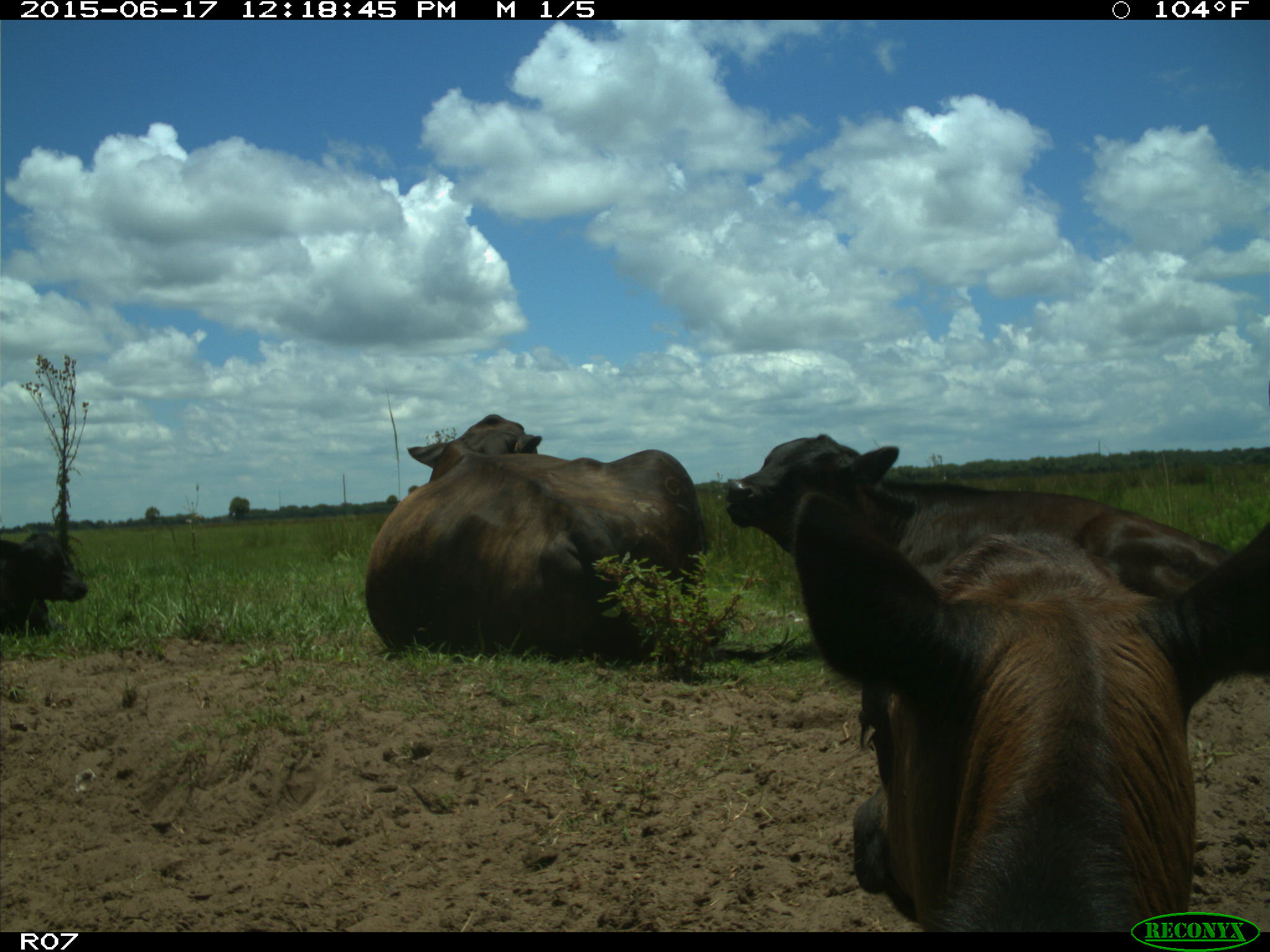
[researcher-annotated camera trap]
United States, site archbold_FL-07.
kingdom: Animalia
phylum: Chordata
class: Mammalia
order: Artiodactyla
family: Bovidae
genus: Bos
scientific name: Bos taurus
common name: domestic cow